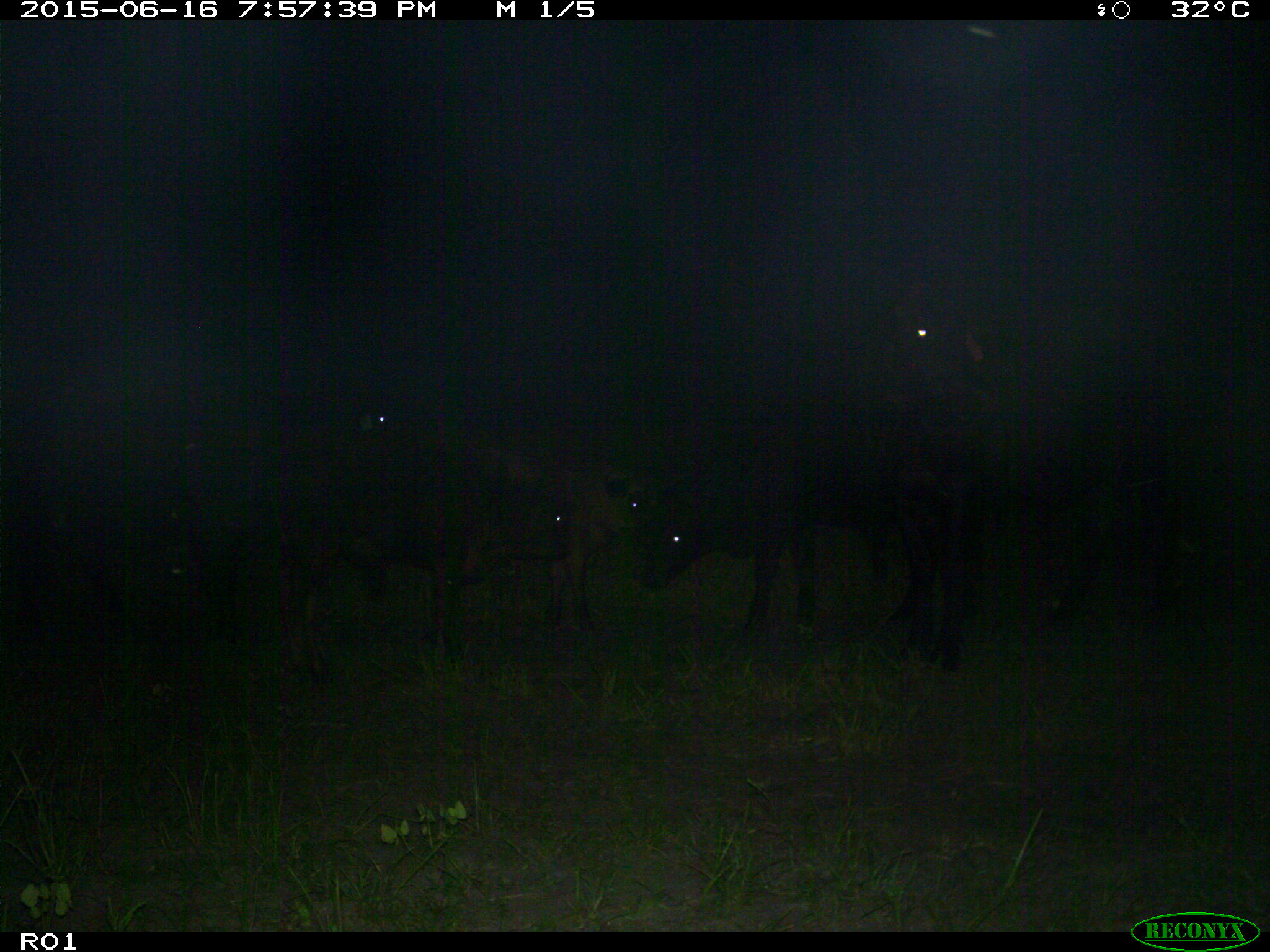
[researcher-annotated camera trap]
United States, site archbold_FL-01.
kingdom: Animalia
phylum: Chordata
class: Mammalia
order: Artiodactyla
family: Bovidae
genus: Bos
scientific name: Bos taurus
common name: domestic cow